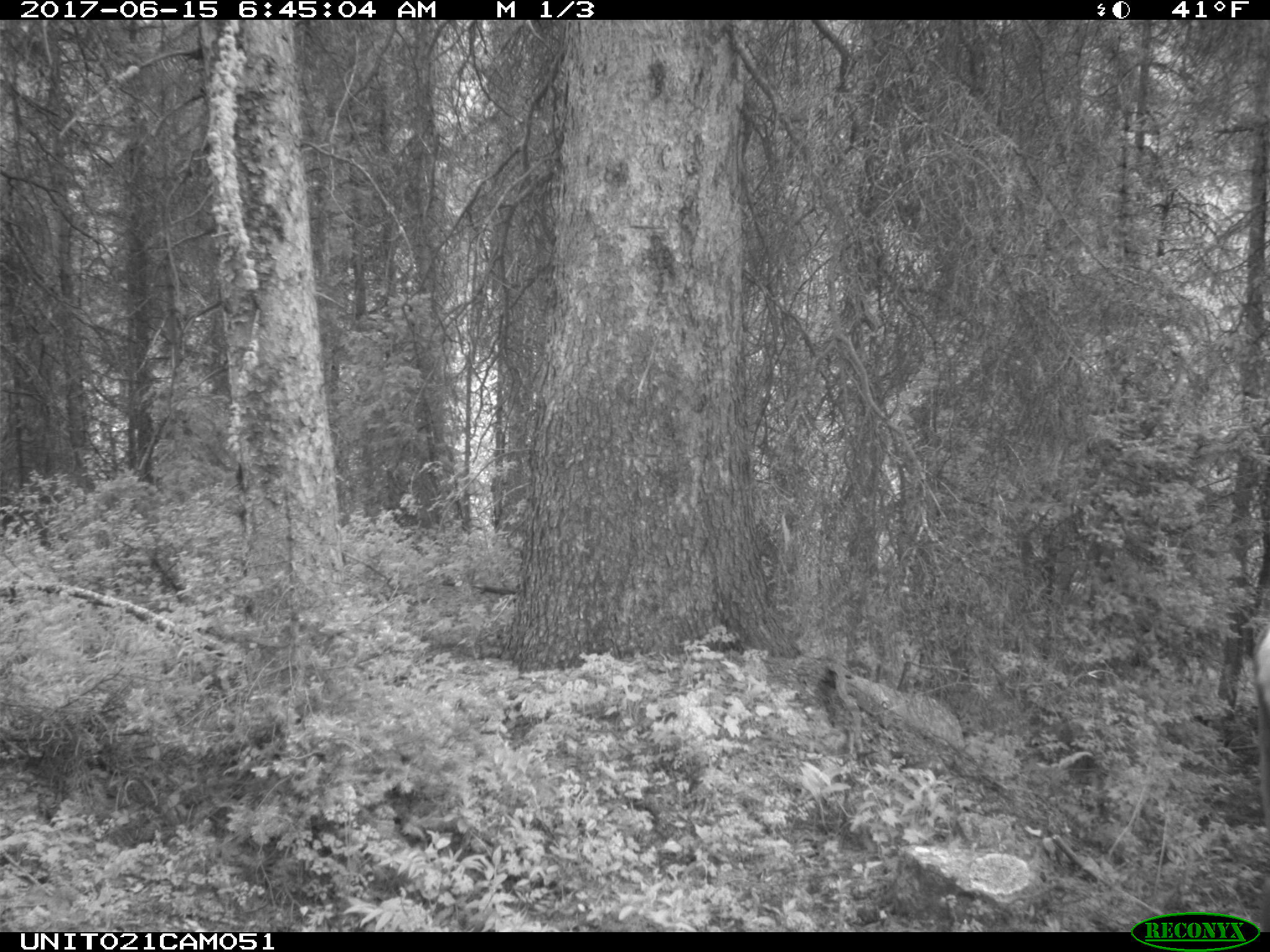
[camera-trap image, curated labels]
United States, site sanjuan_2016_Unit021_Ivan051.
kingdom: Animalia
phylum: Chordata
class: Mammalia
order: Artiodactyla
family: Cervidae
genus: Cervus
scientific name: Cervus elaphus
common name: red deer